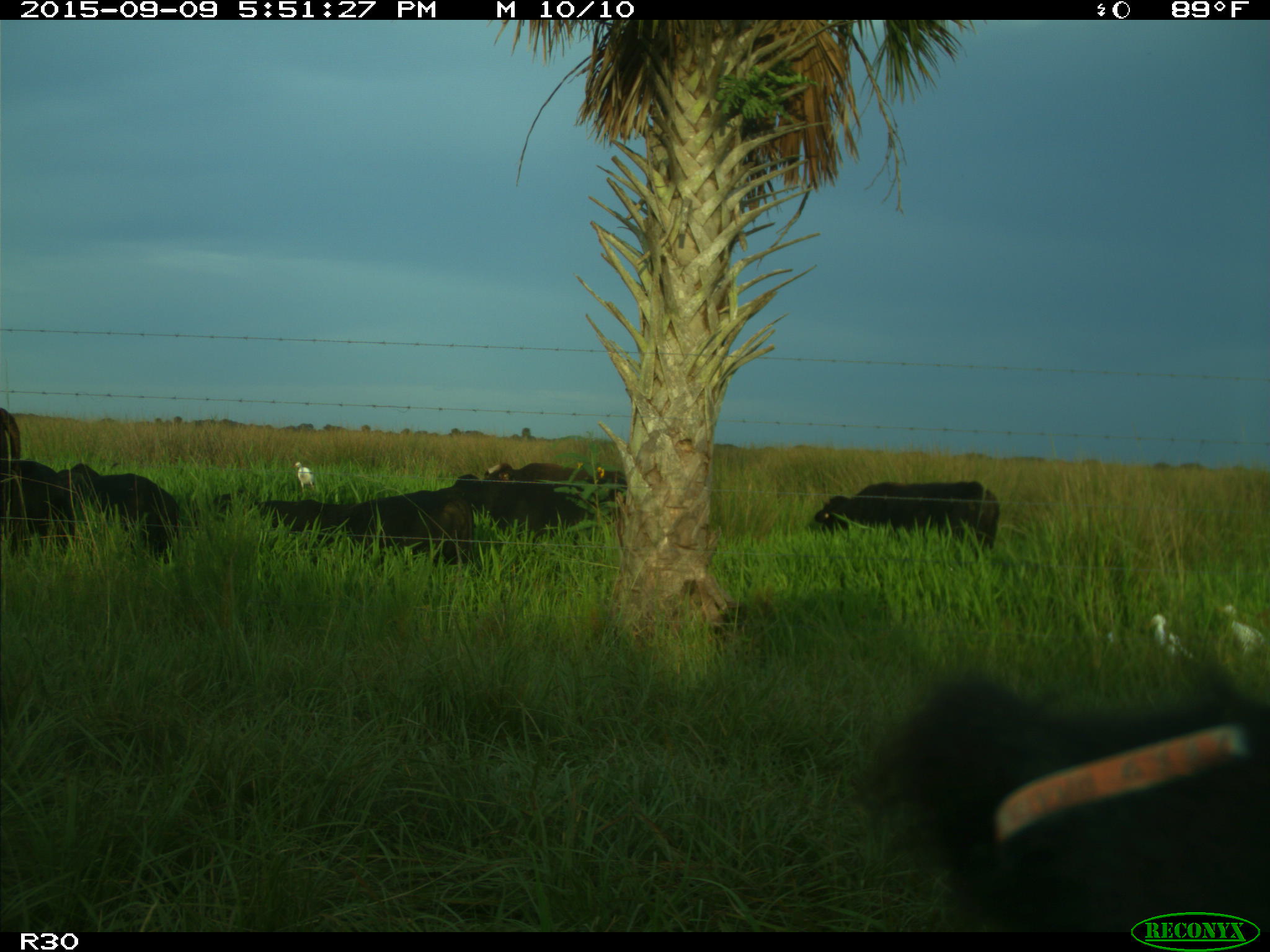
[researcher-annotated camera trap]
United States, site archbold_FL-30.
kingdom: Animalia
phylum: Chordata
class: Mammalia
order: Artiodactyla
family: Bovidae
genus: Bos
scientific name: Bos taurus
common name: domestic cow